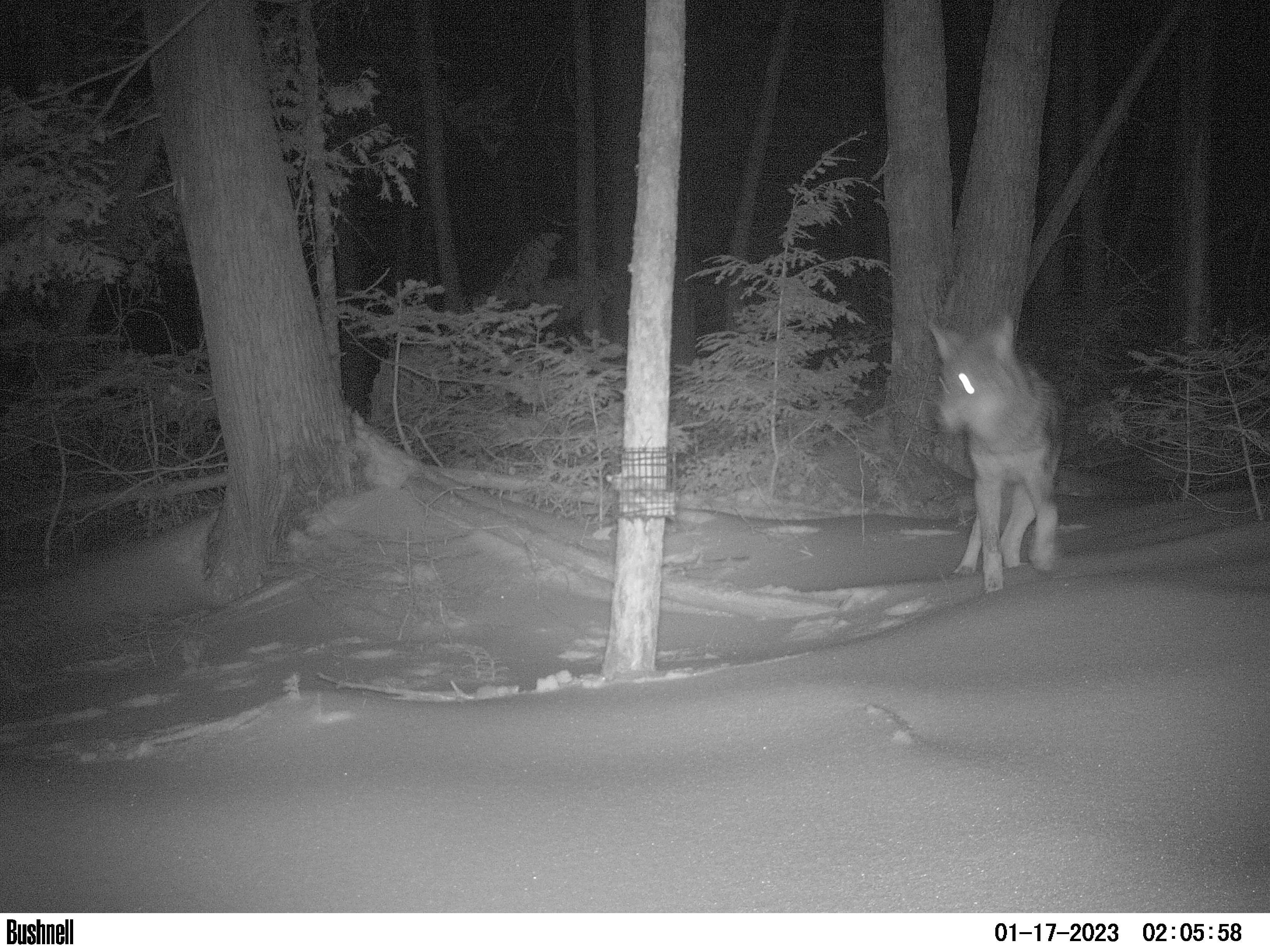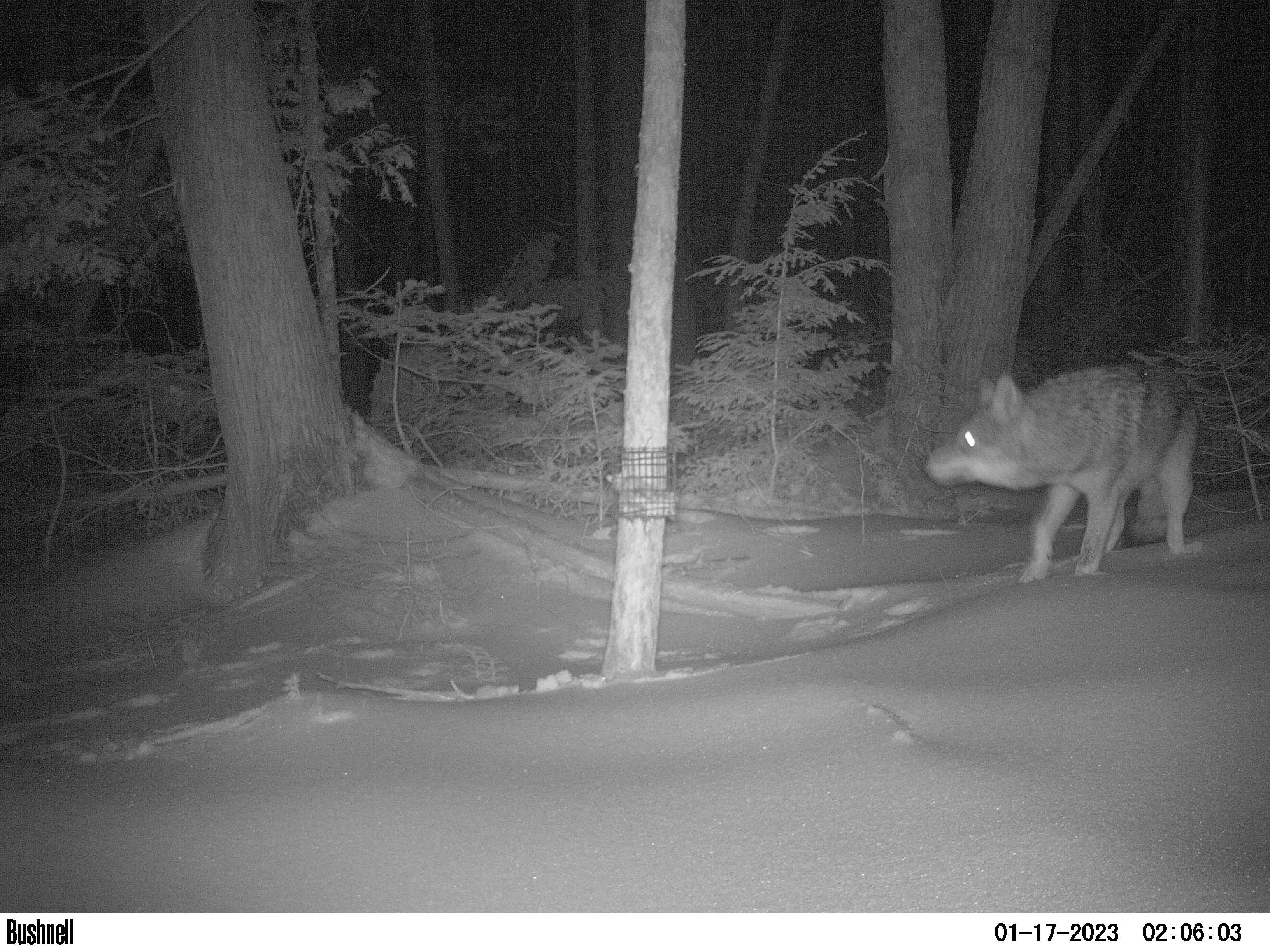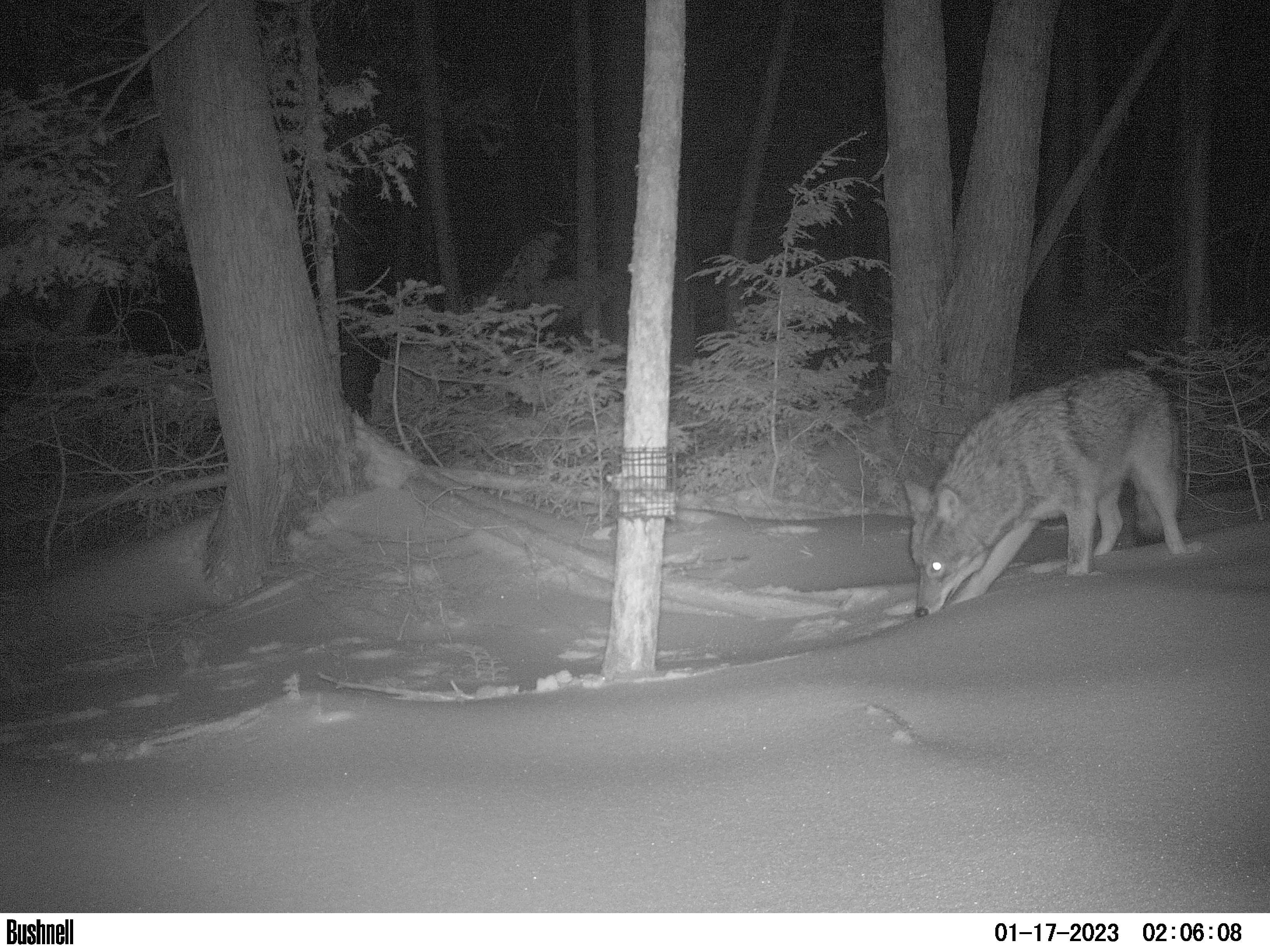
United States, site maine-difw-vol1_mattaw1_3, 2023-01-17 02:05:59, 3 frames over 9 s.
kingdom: Animalia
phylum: Chordata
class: Mammalia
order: Carnivora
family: Canidae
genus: Canis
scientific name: Canis latrans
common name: coyote